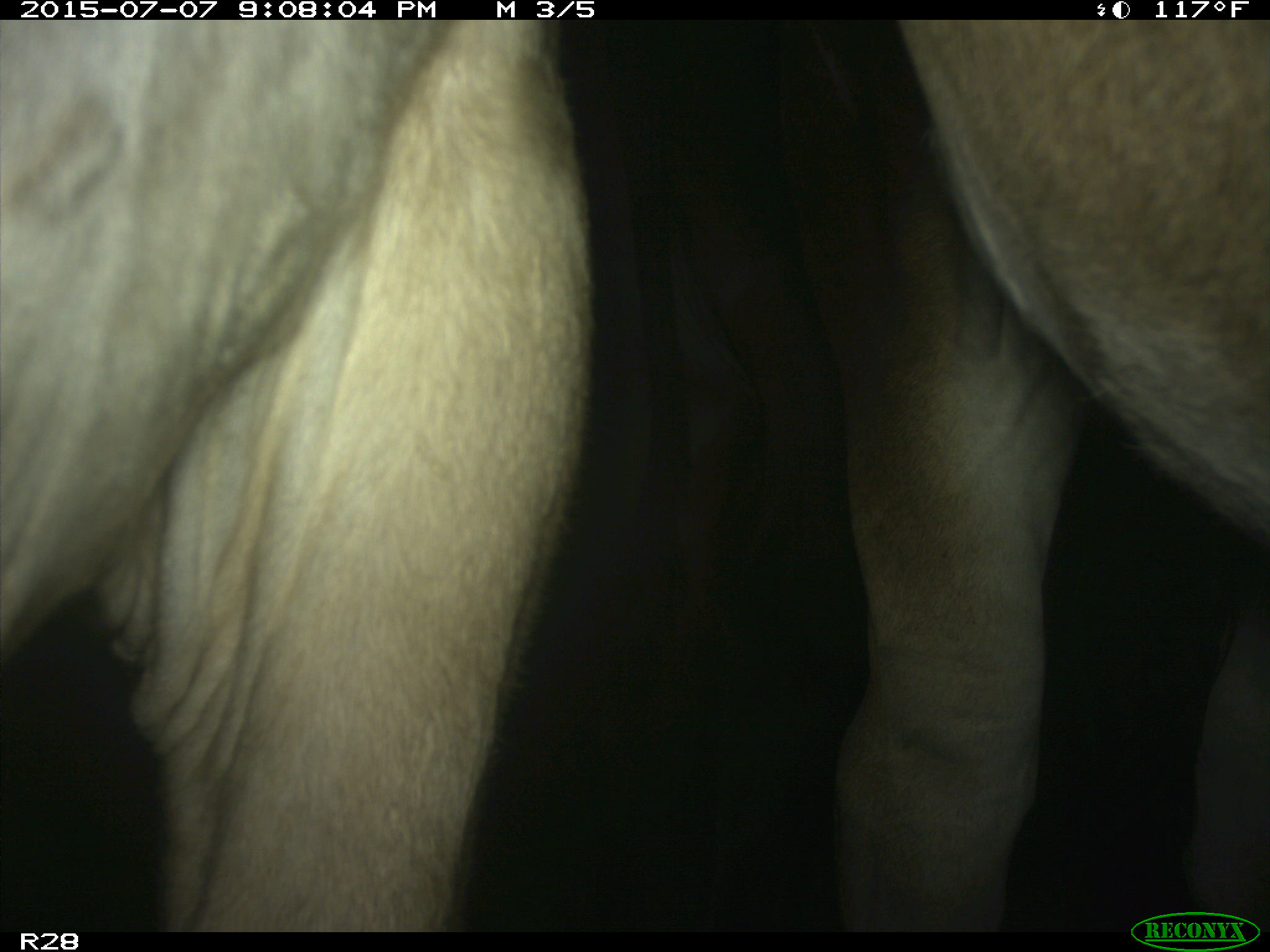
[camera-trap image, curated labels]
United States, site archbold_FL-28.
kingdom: Animalia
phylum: Chordata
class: Mammalia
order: Artiodactyla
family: Bovidae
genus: Bos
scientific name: Bos taurus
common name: domestic cow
Bos taurus (domestic cow).